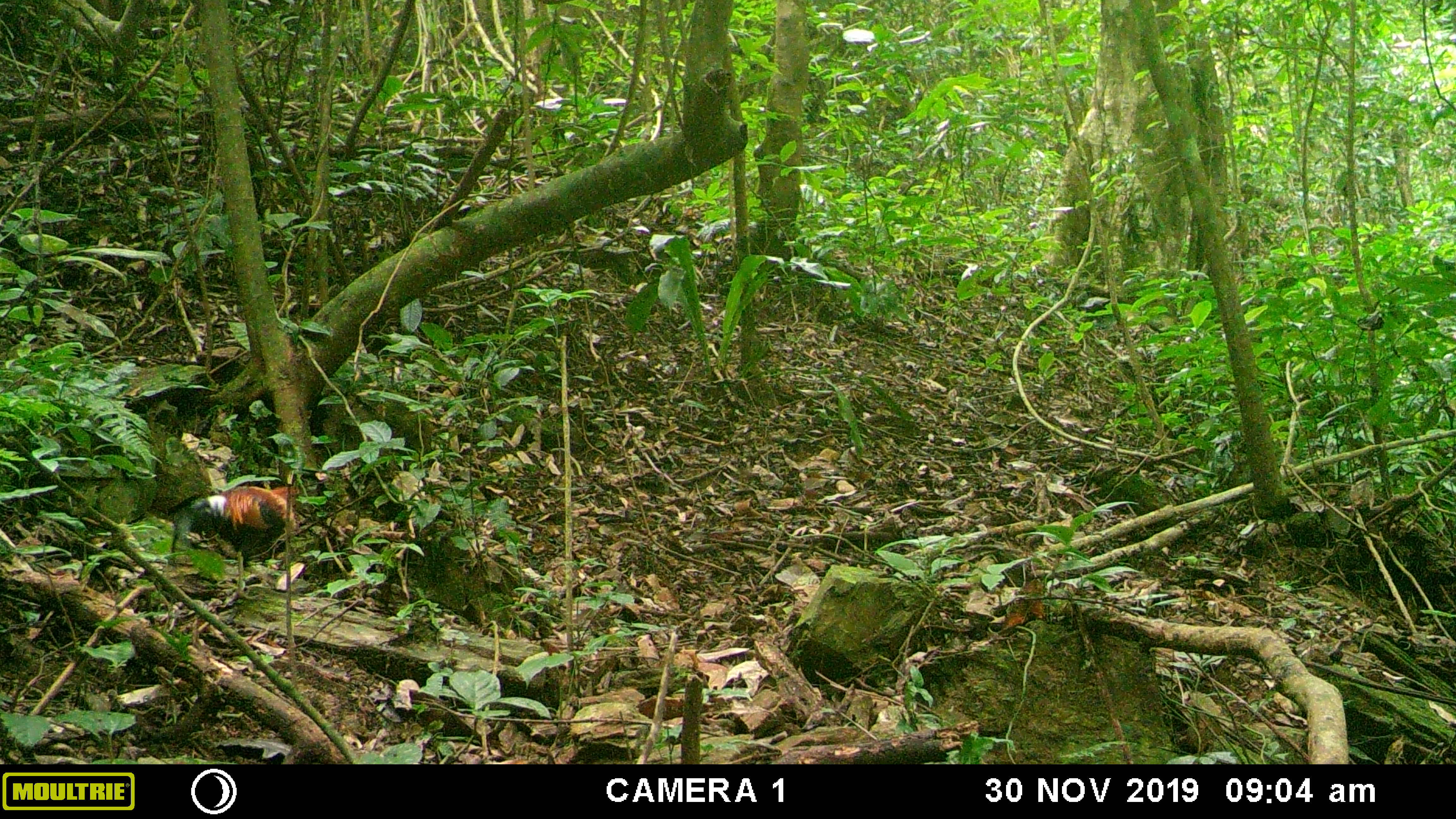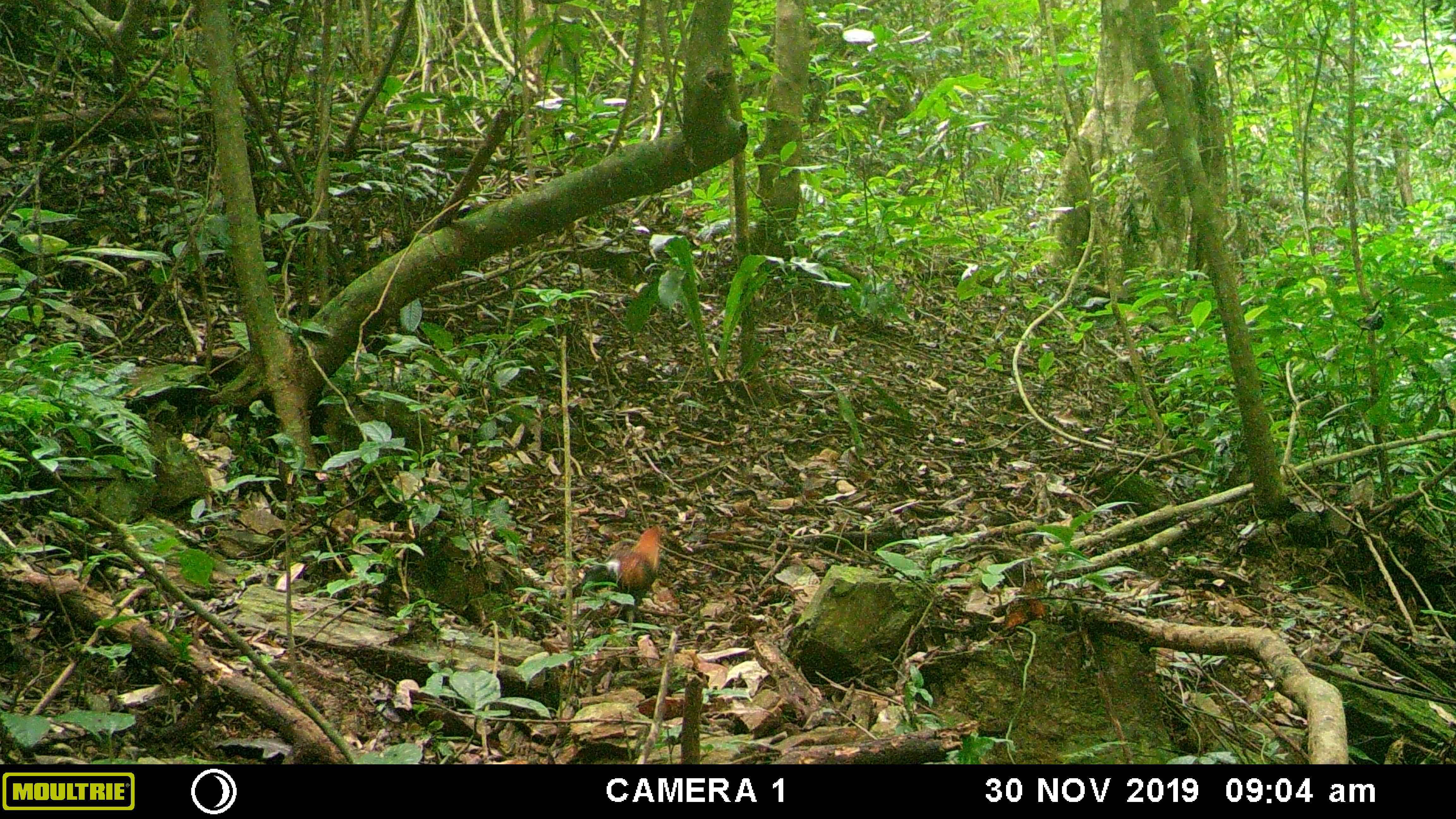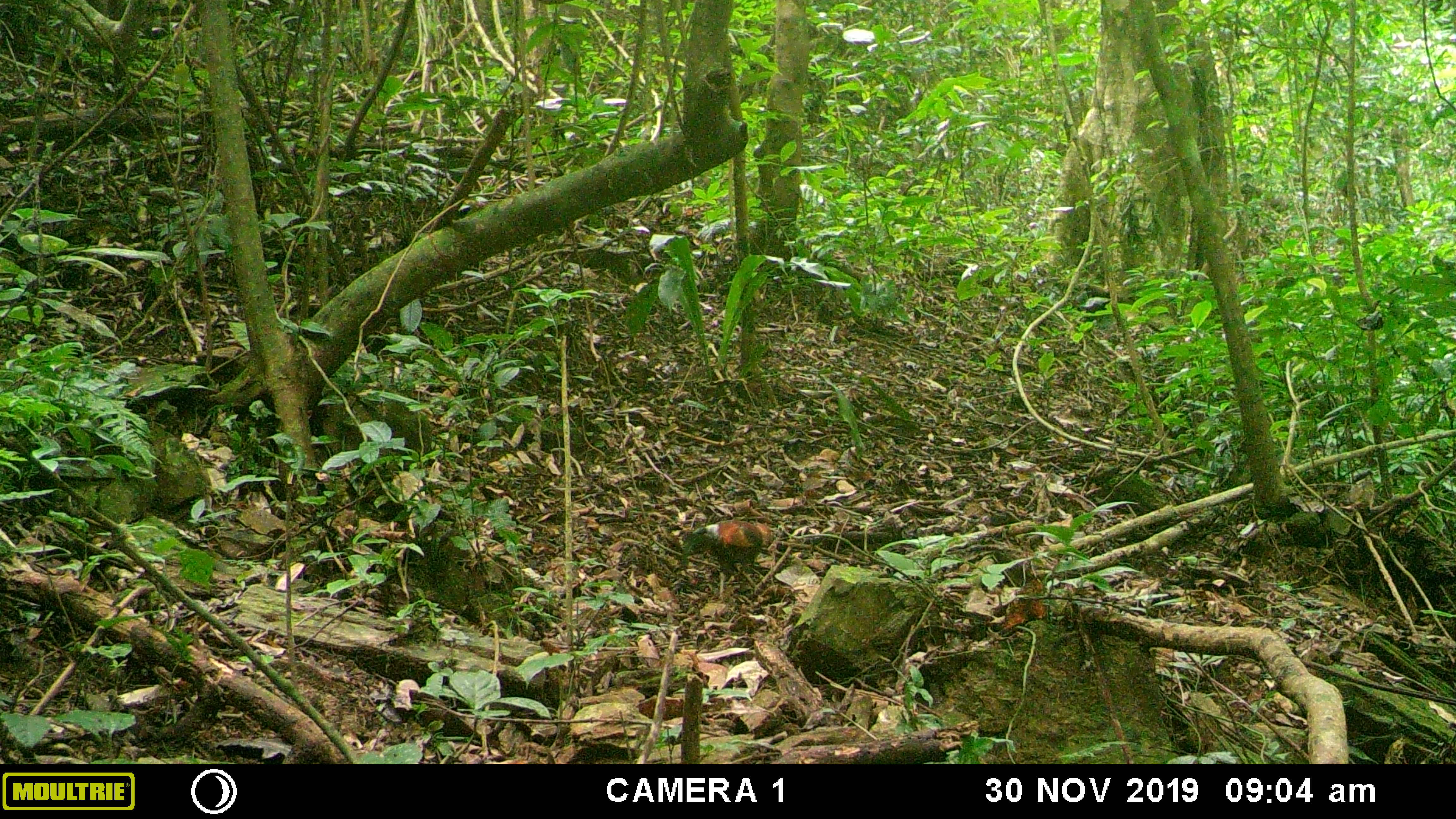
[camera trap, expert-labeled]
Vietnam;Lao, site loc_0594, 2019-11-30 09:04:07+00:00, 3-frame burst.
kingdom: Animalia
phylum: Chordata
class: Aves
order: Galliformes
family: Phasianidae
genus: Gallus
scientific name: Gallus gallus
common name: red junglefowl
Red junglefowl (Gallus gallus). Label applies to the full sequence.